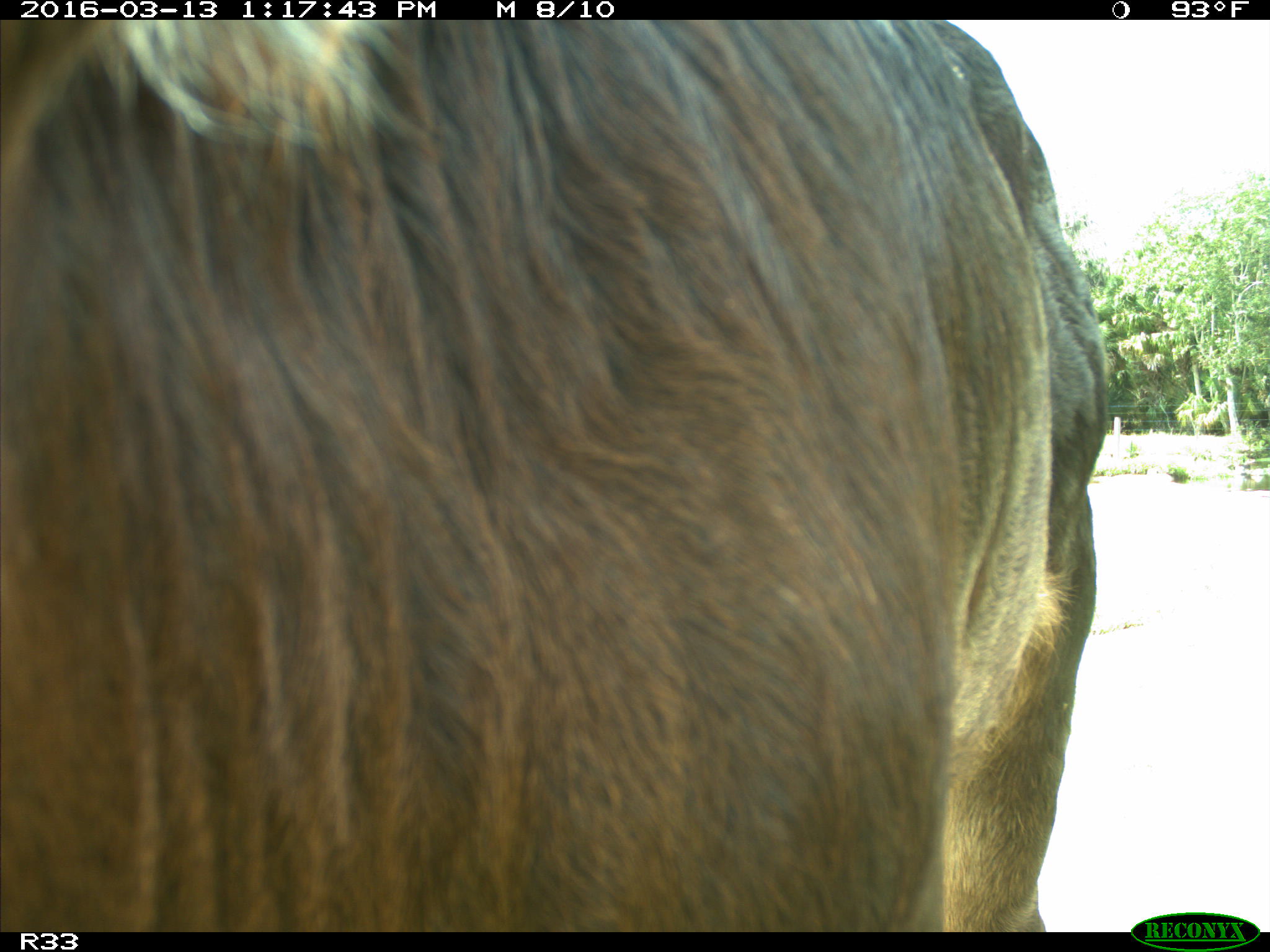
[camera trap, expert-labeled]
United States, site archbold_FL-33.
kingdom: Animalia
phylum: Chordata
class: Mammalia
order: Artiodactyla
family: Bovidae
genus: Bos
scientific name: Bos taurus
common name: domestic cow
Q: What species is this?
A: Bos taurus (domestic cow).